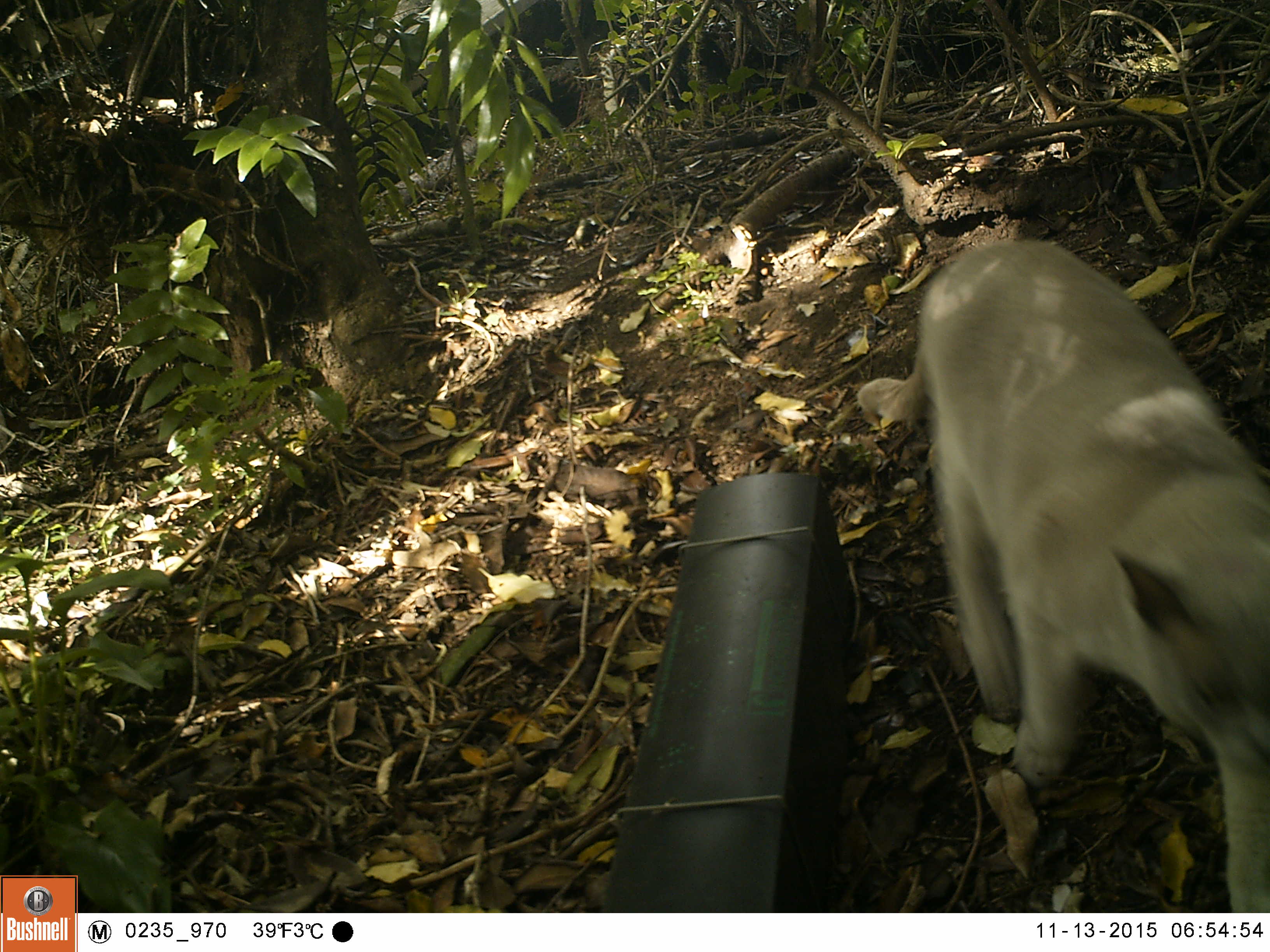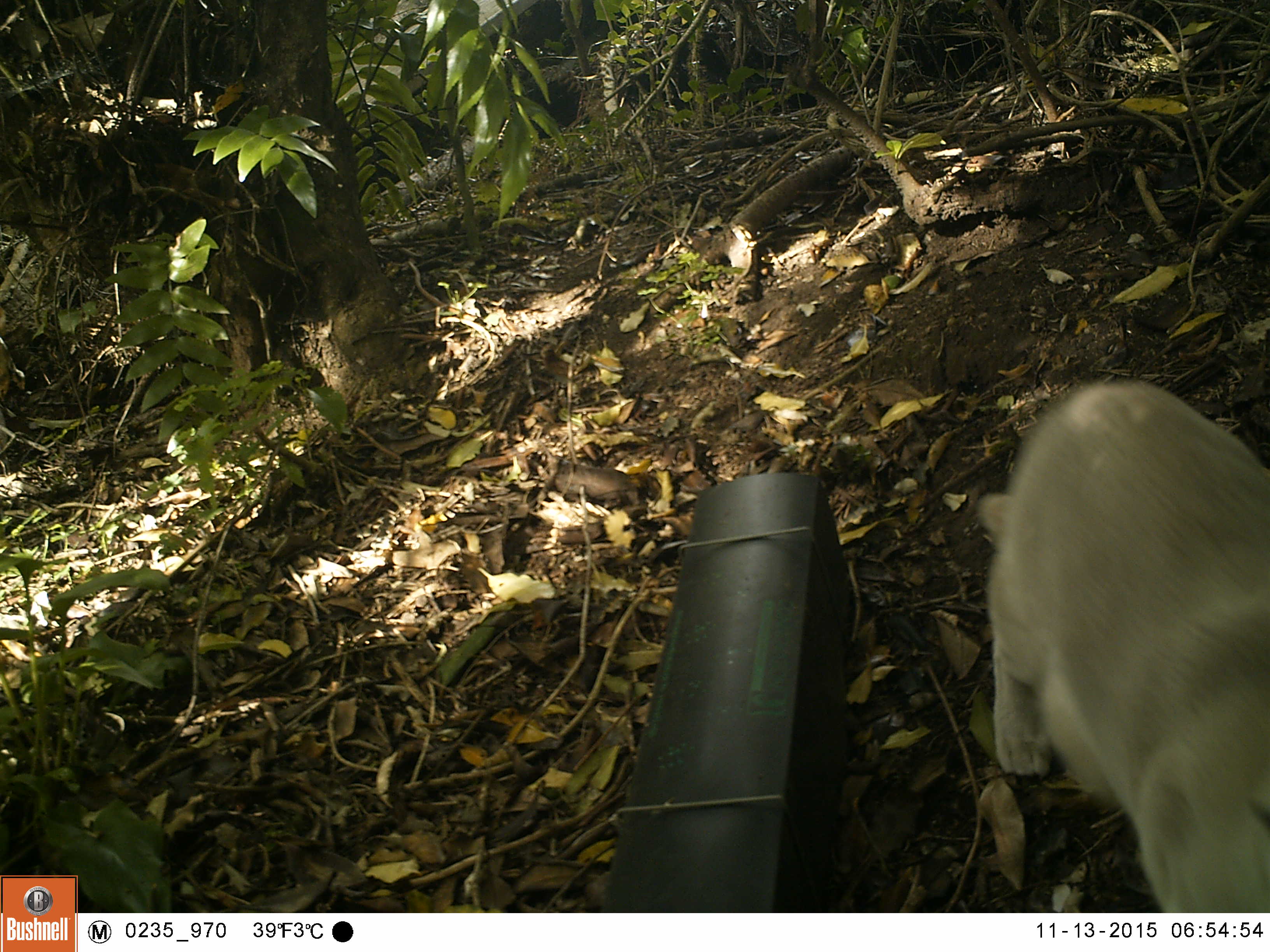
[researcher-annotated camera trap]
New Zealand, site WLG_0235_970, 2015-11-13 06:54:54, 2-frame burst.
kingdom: Animalia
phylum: Chordata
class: Mammalia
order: Carnivora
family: Felidae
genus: Felis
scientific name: Felis catus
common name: domestic cat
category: cat